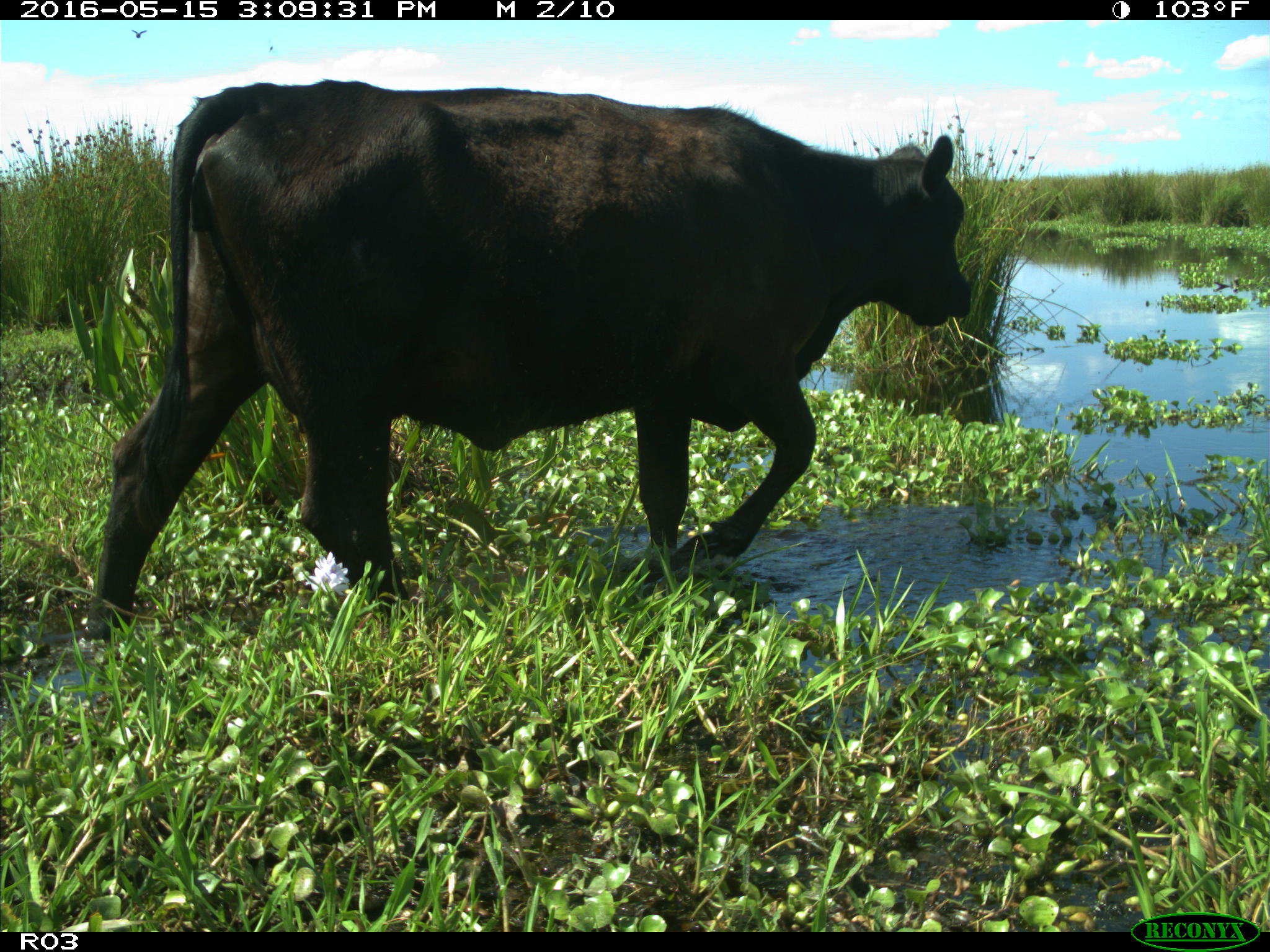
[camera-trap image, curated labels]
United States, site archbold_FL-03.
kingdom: Animalia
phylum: Chordata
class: Mammalia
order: Artiodactyla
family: Bovidae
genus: Bos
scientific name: Bos taurus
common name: domestic cow